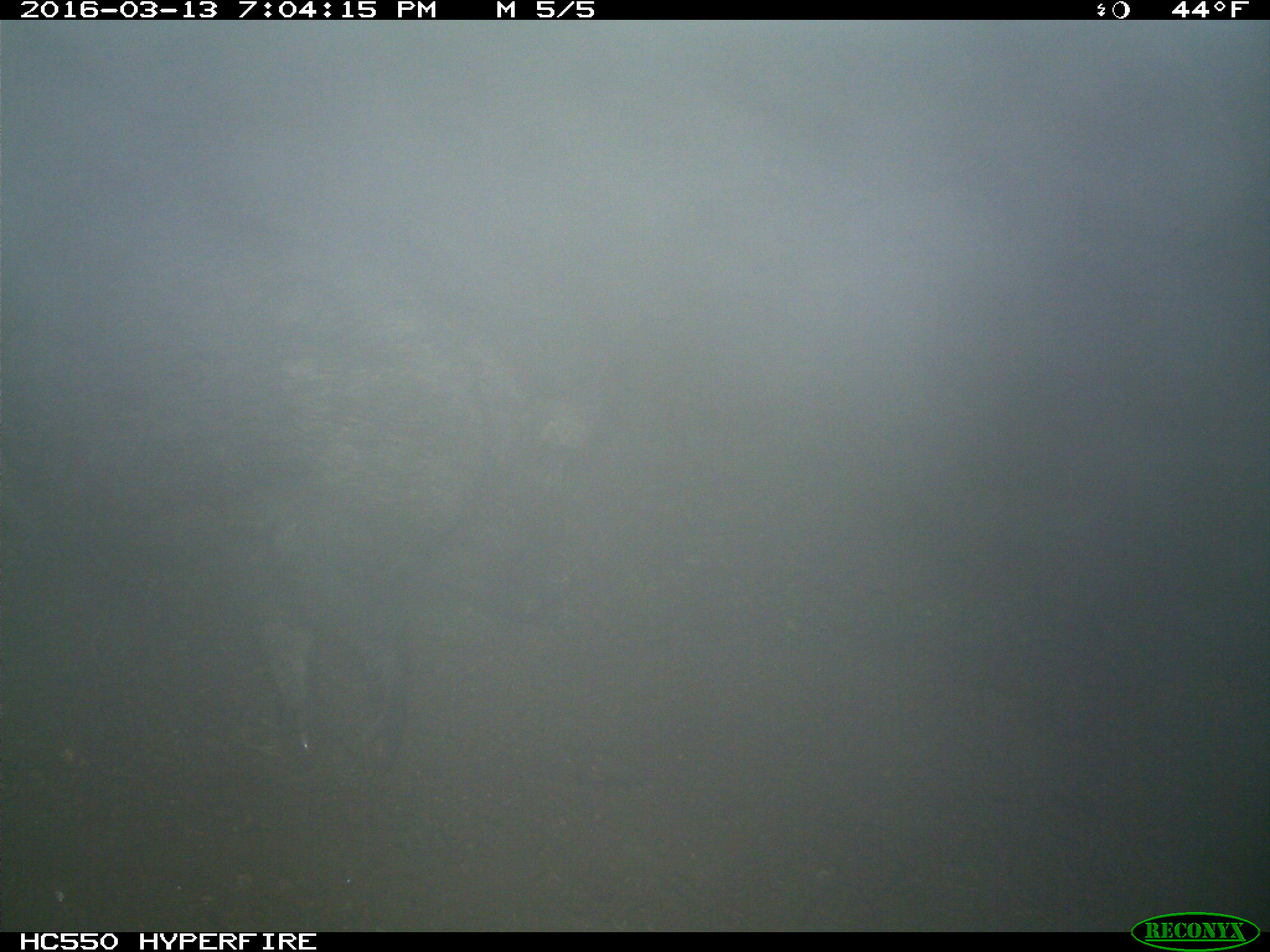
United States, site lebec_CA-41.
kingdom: Animalia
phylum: Chordata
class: Mammalia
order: Artiodactyla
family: Suidae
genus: Sus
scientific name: Sus scrofa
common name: wild boar